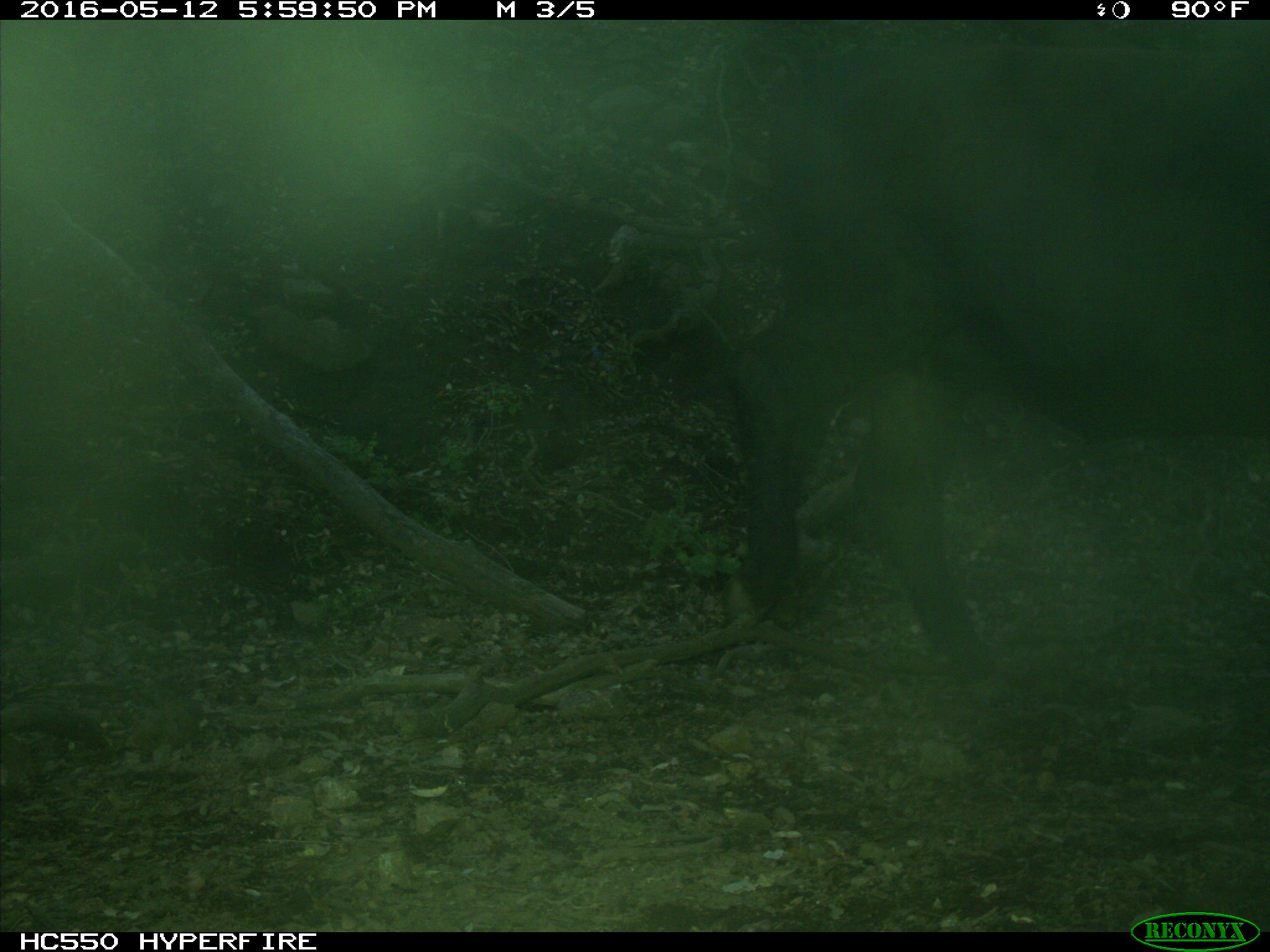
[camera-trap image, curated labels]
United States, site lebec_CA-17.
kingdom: Animalia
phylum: Chordata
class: Mammalia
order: Artiodactyla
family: Bovidae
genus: Bos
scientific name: Bos taurus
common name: domestic cow